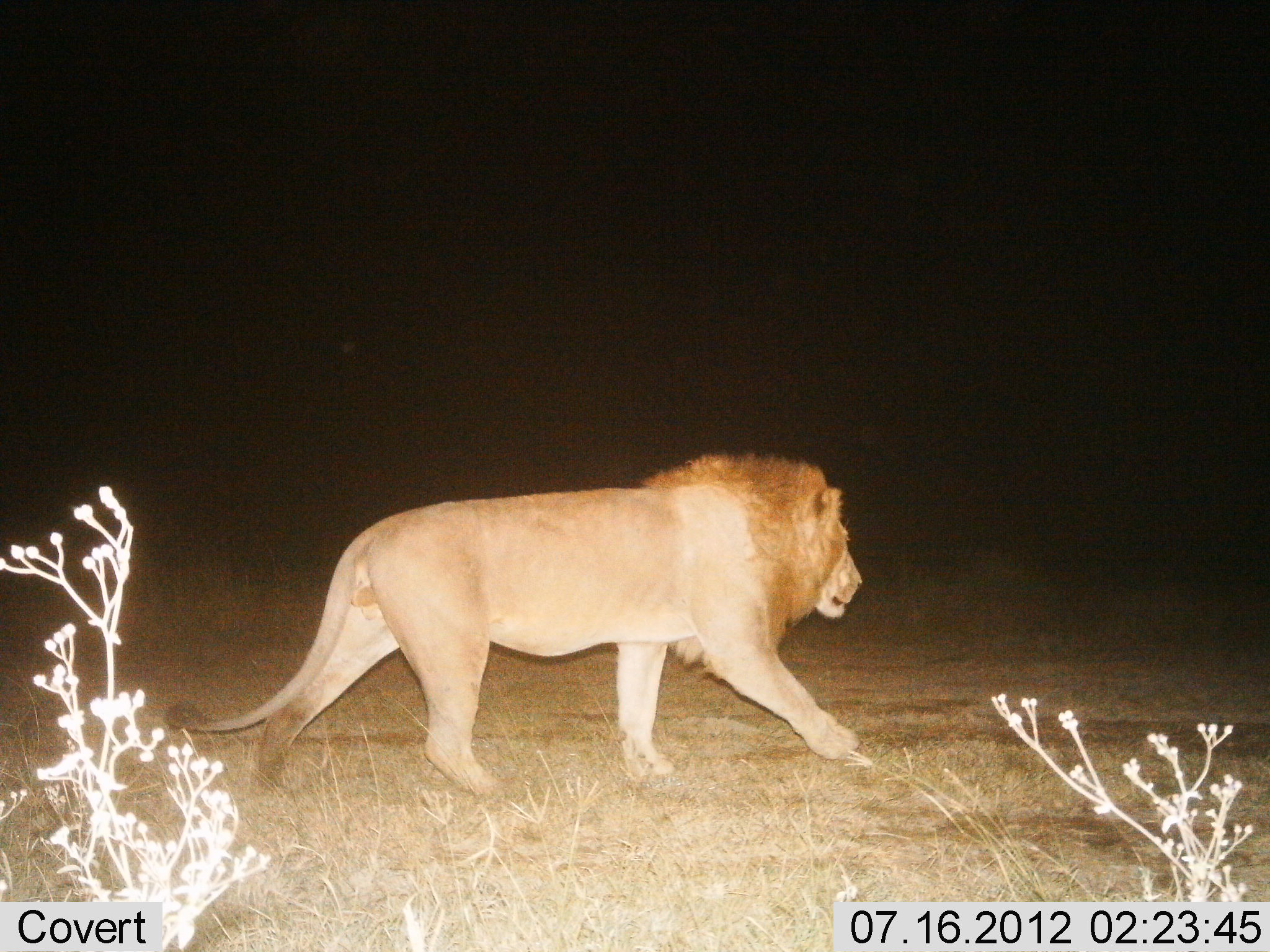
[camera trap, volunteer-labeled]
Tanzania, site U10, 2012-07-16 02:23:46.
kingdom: Animalia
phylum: Chordata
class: Mammalia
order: Carnivora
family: Felidae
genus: Panthera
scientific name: Panthera leo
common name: lion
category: lionmale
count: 1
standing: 0%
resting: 0%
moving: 100%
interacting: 0%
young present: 0%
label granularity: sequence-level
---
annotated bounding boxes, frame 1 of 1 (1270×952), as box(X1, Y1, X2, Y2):
animal: box(164, 451, 863, 804)